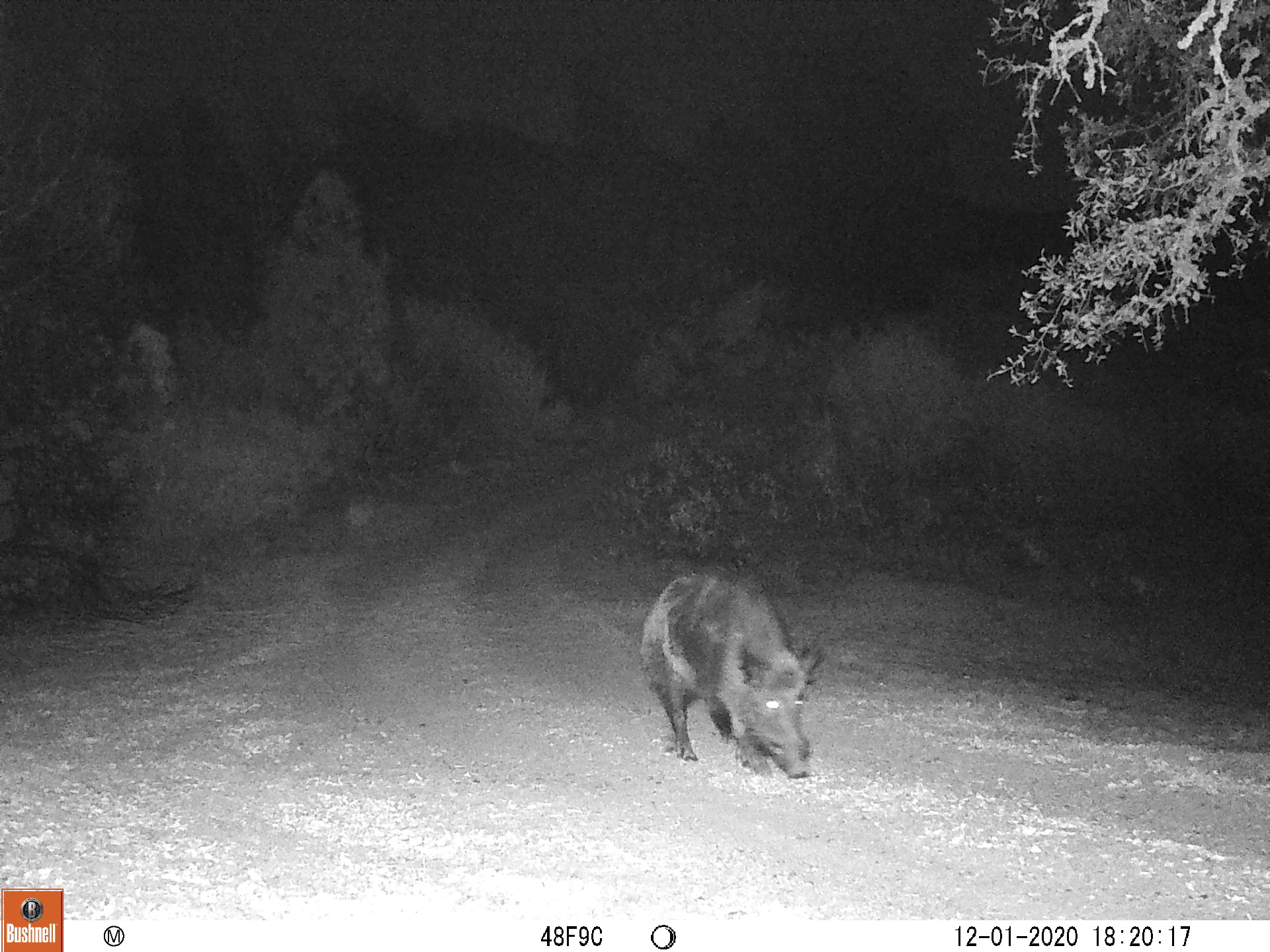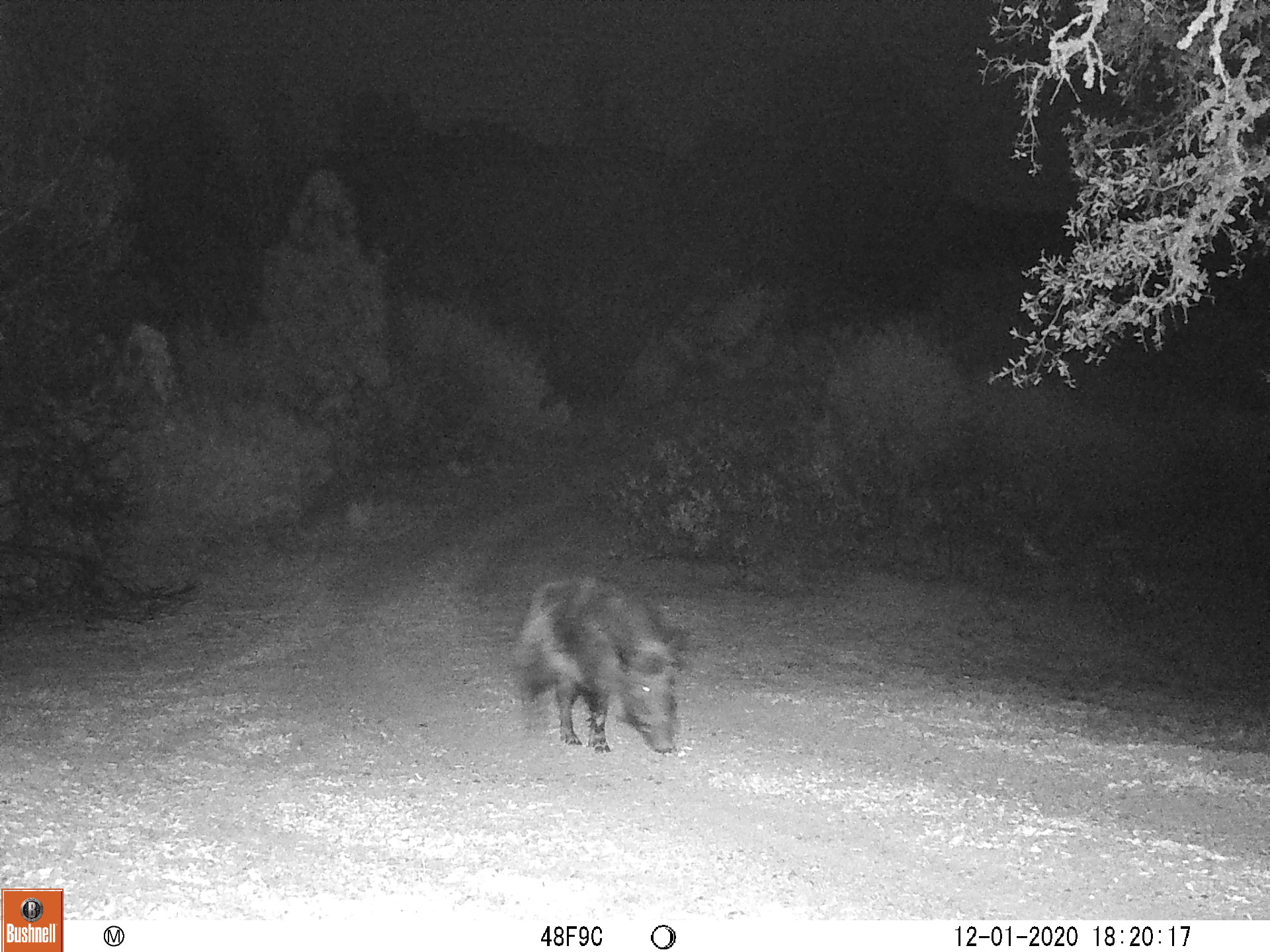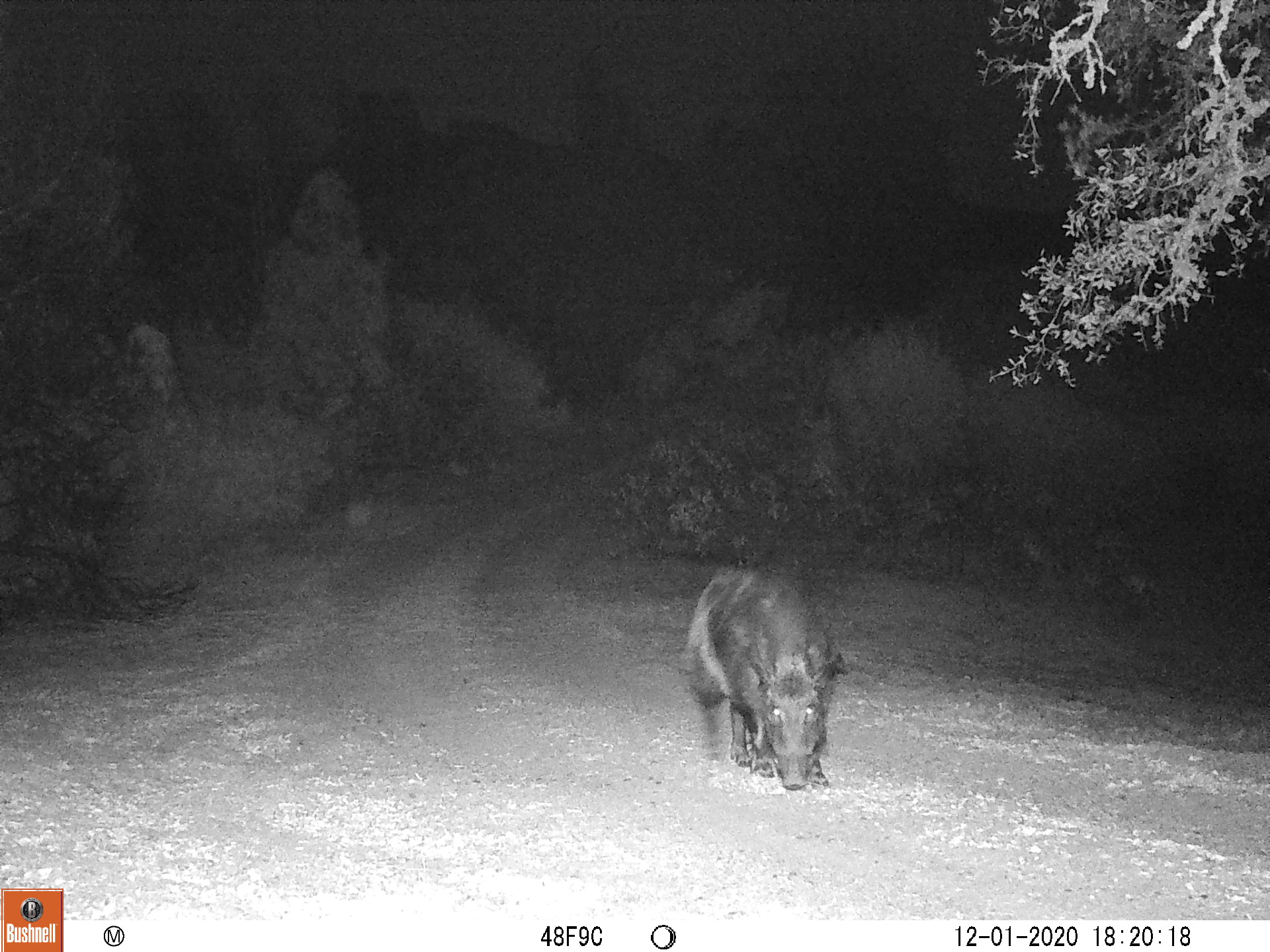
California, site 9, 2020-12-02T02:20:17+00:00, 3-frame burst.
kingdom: Animalia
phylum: Chordata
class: Mammalia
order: Artiodactyla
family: Suidae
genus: Sus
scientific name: Sus scrofa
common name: wild boar